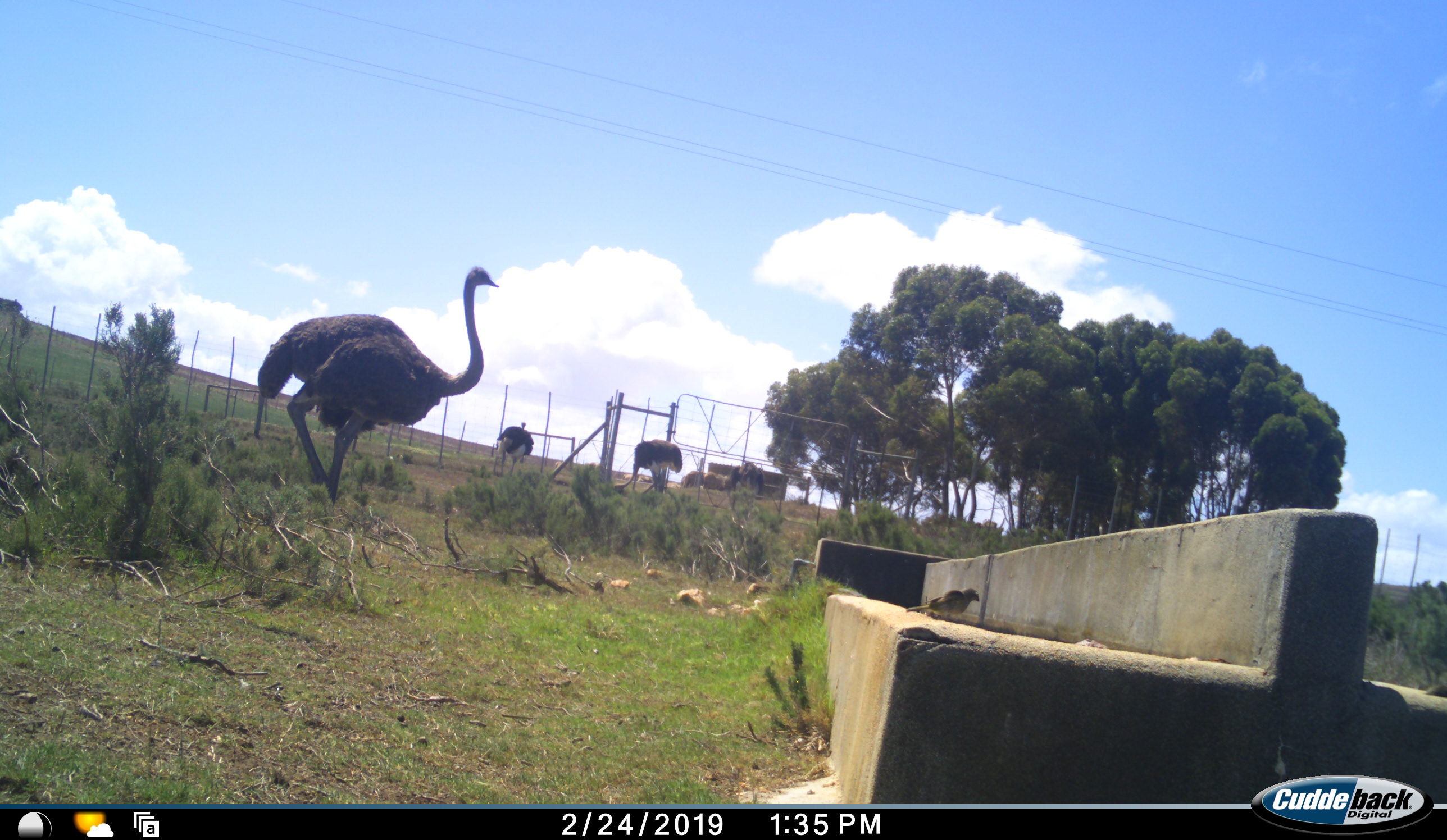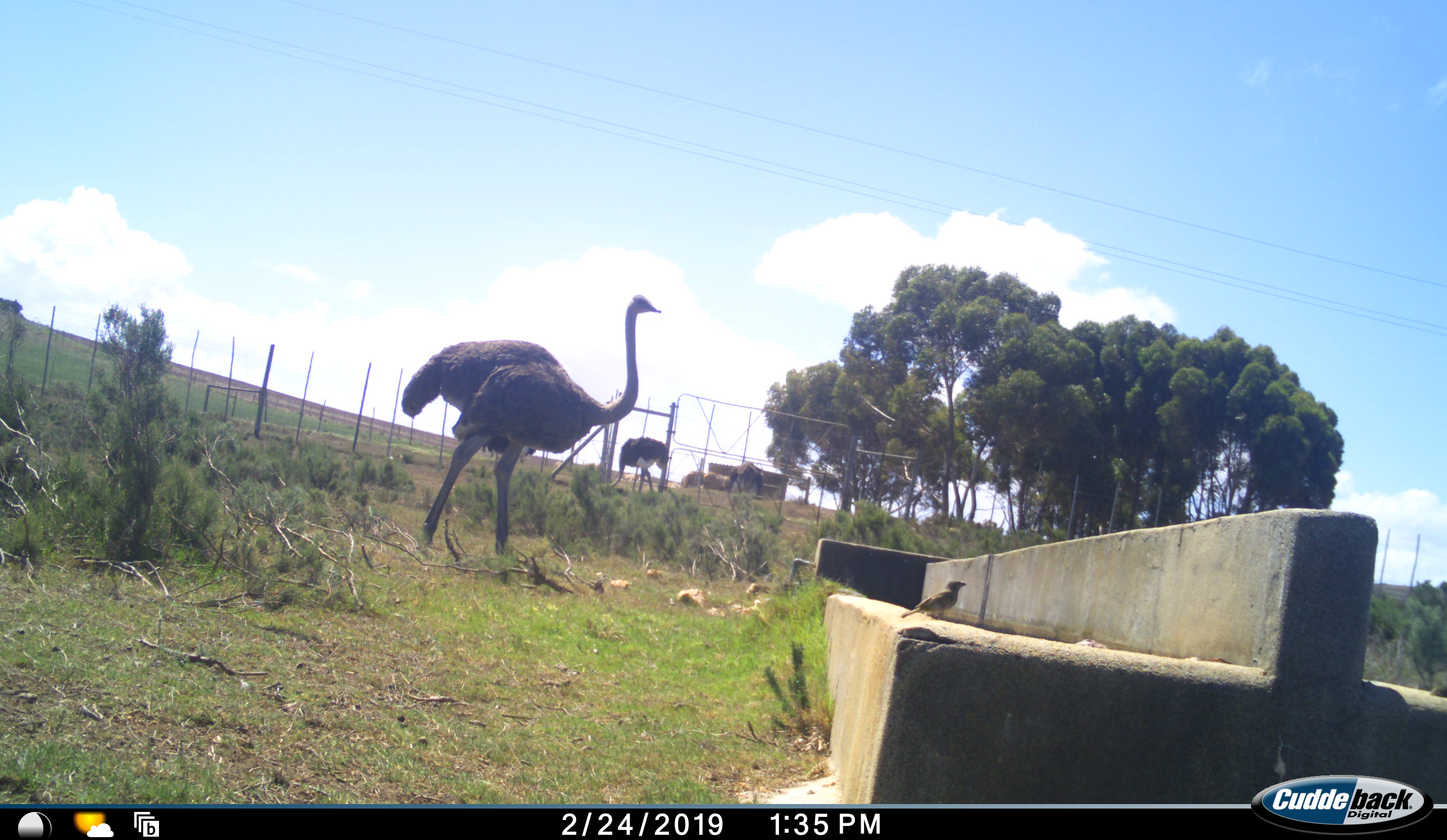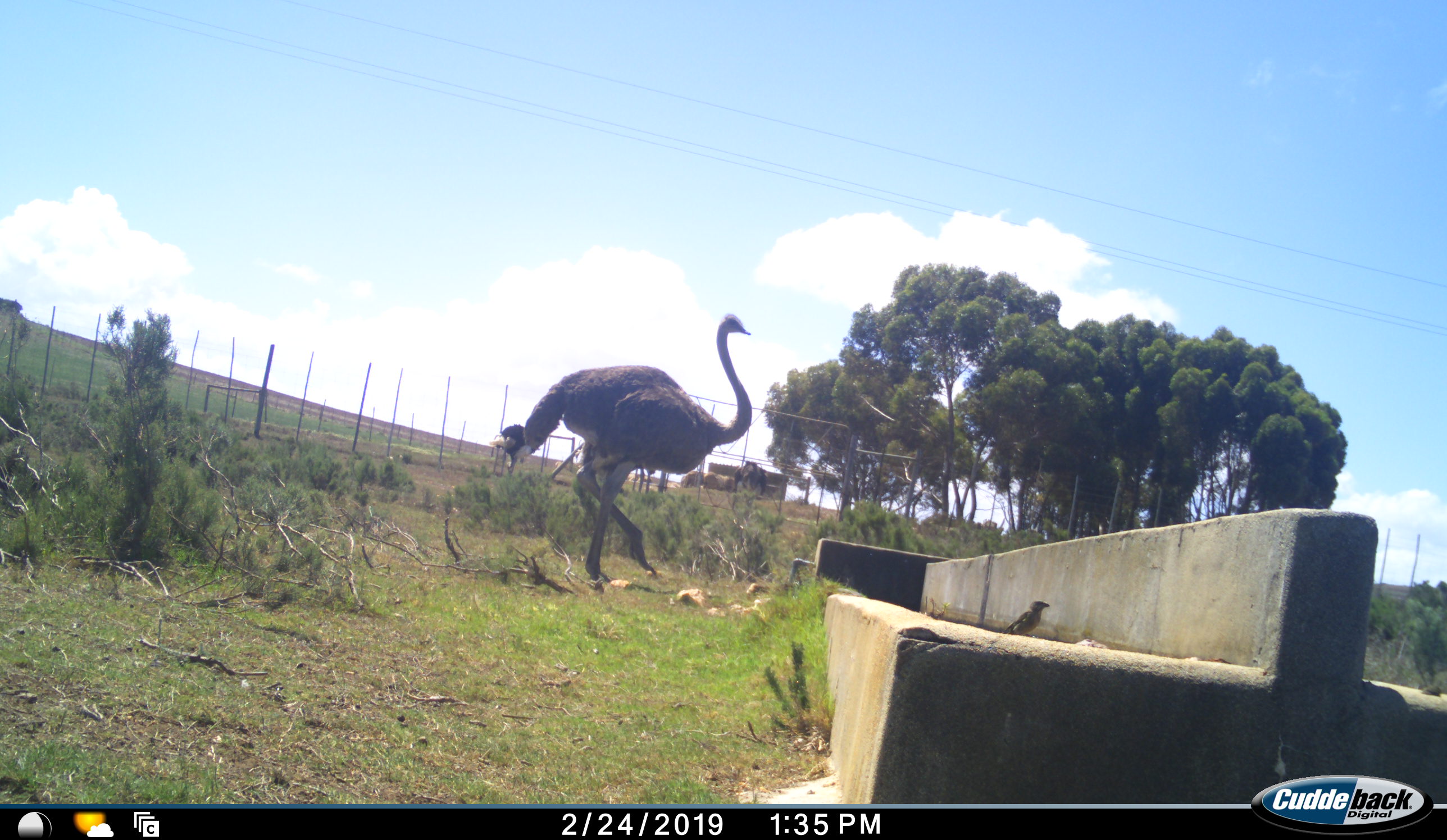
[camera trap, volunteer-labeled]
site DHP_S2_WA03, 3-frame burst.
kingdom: Animalia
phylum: Chordata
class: Aves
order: Struthioniformes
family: Struthionidae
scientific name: Struthionidae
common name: ostrich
Ostrich (Struthionidae), count 3. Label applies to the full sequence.